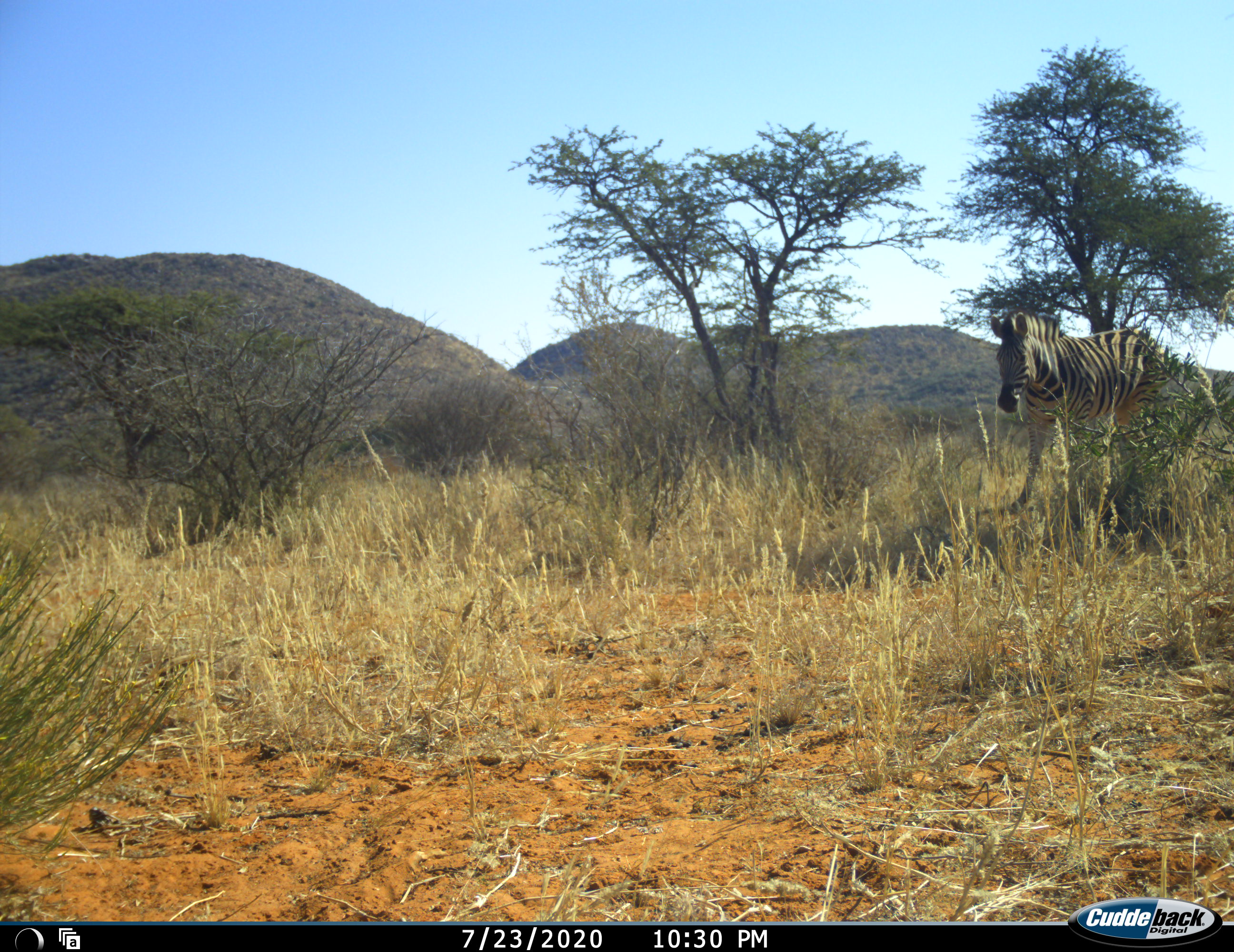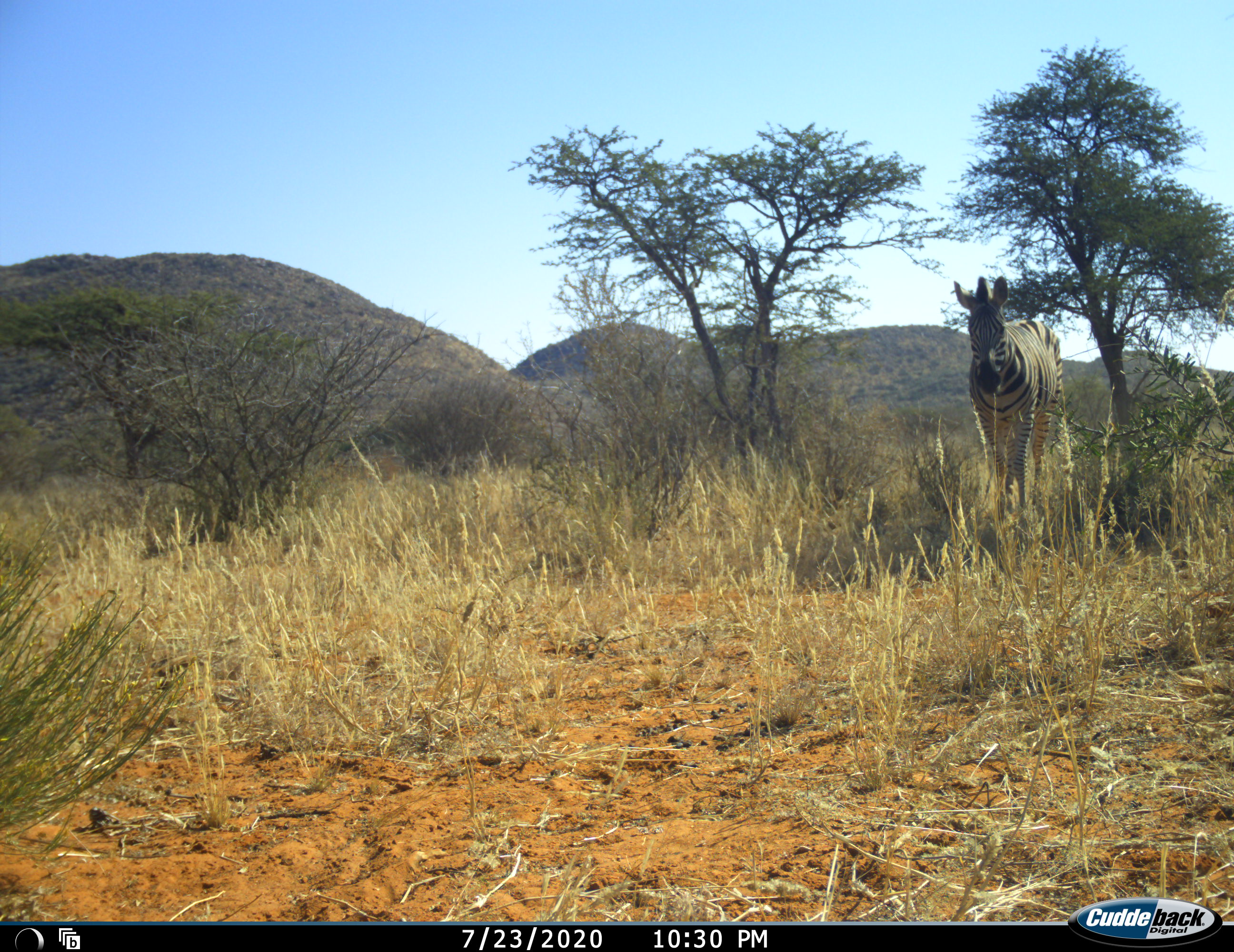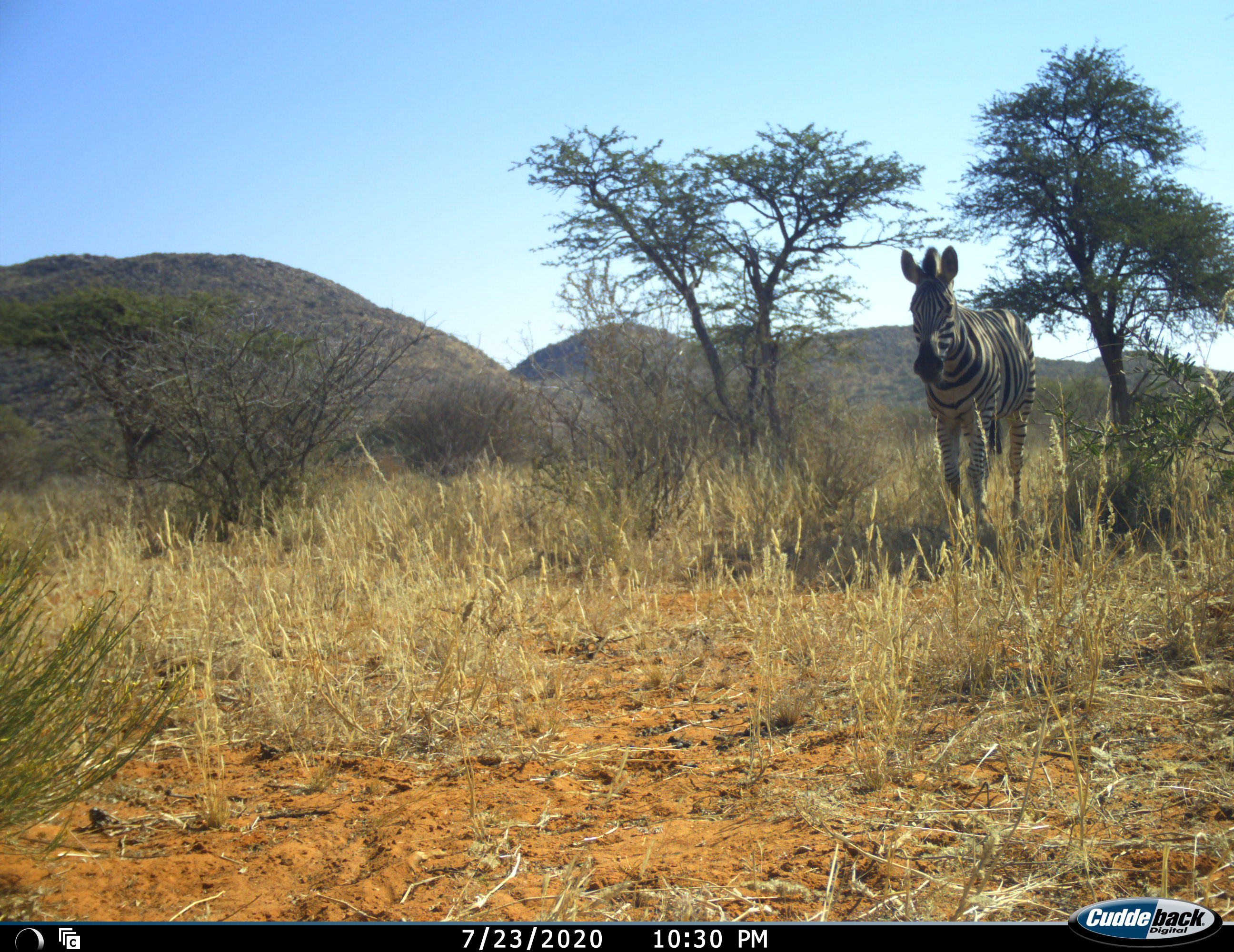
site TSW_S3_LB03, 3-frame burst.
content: unidentified animal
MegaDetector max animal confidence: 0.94